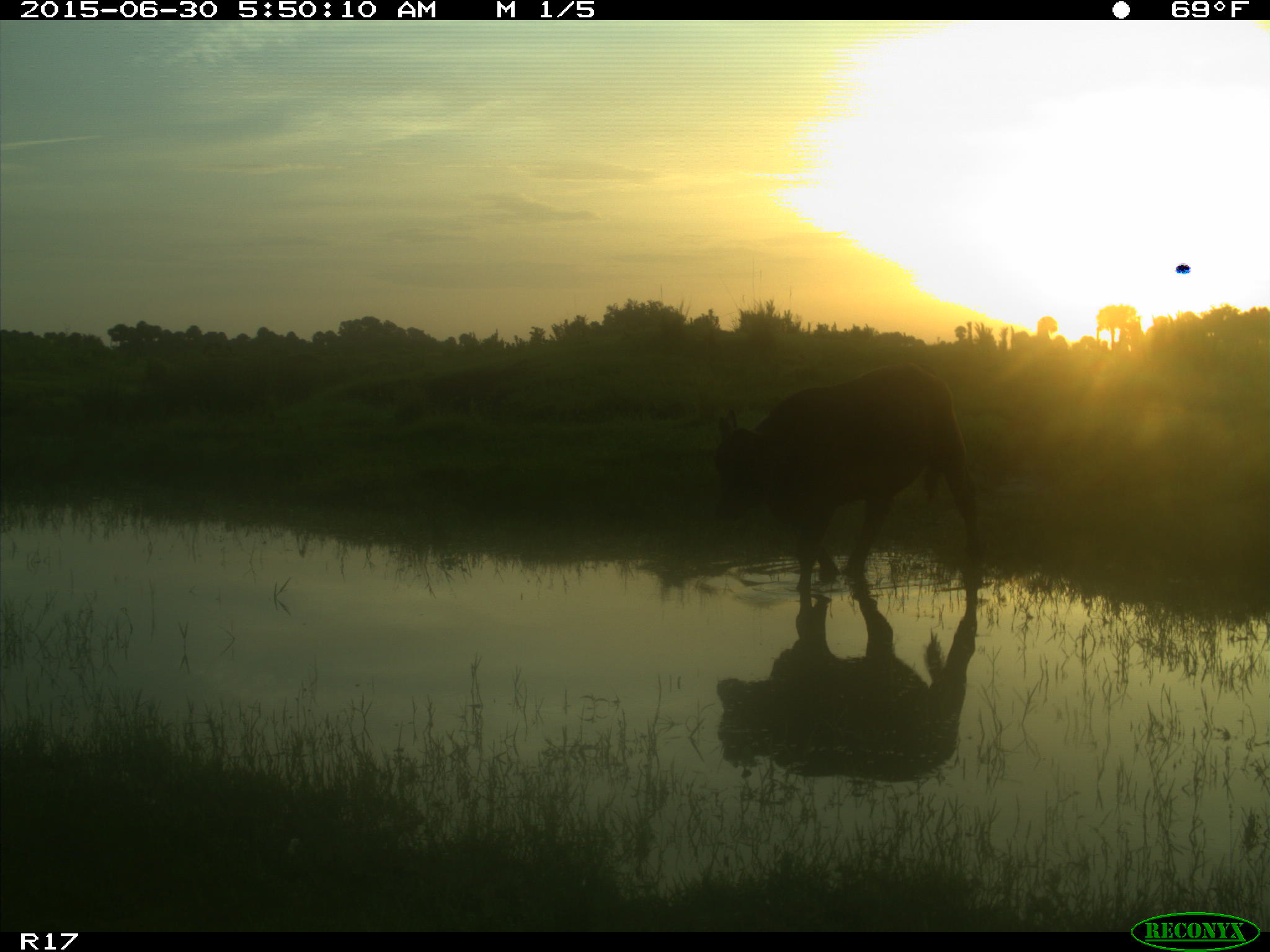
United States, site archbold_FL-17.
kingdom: Animalia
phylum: Chordata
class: Mammalia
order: Artiodactyla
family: Bovidae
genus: Bos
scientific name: Bos taurus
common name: domestic cow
Bos taurus (domestic cow).